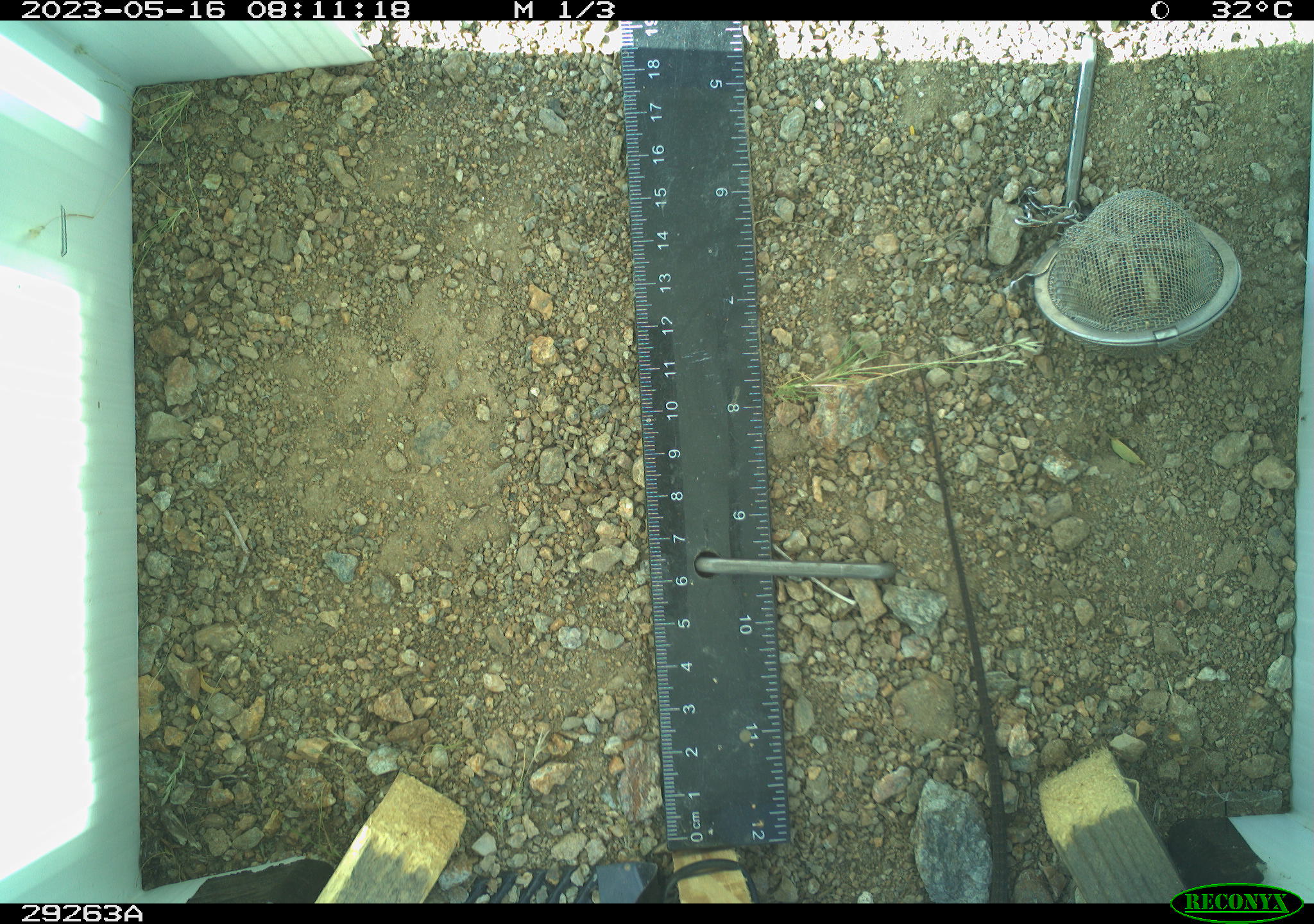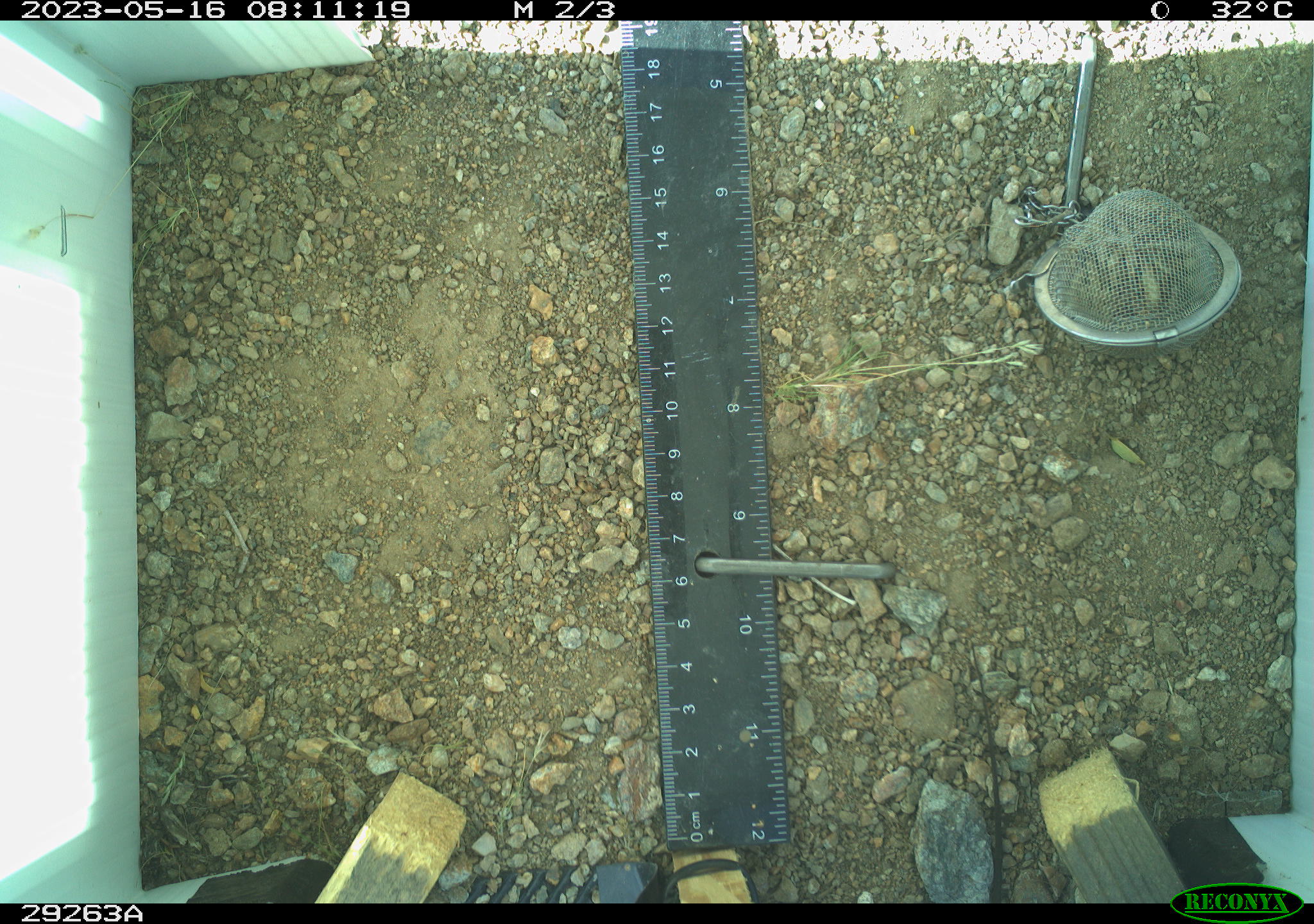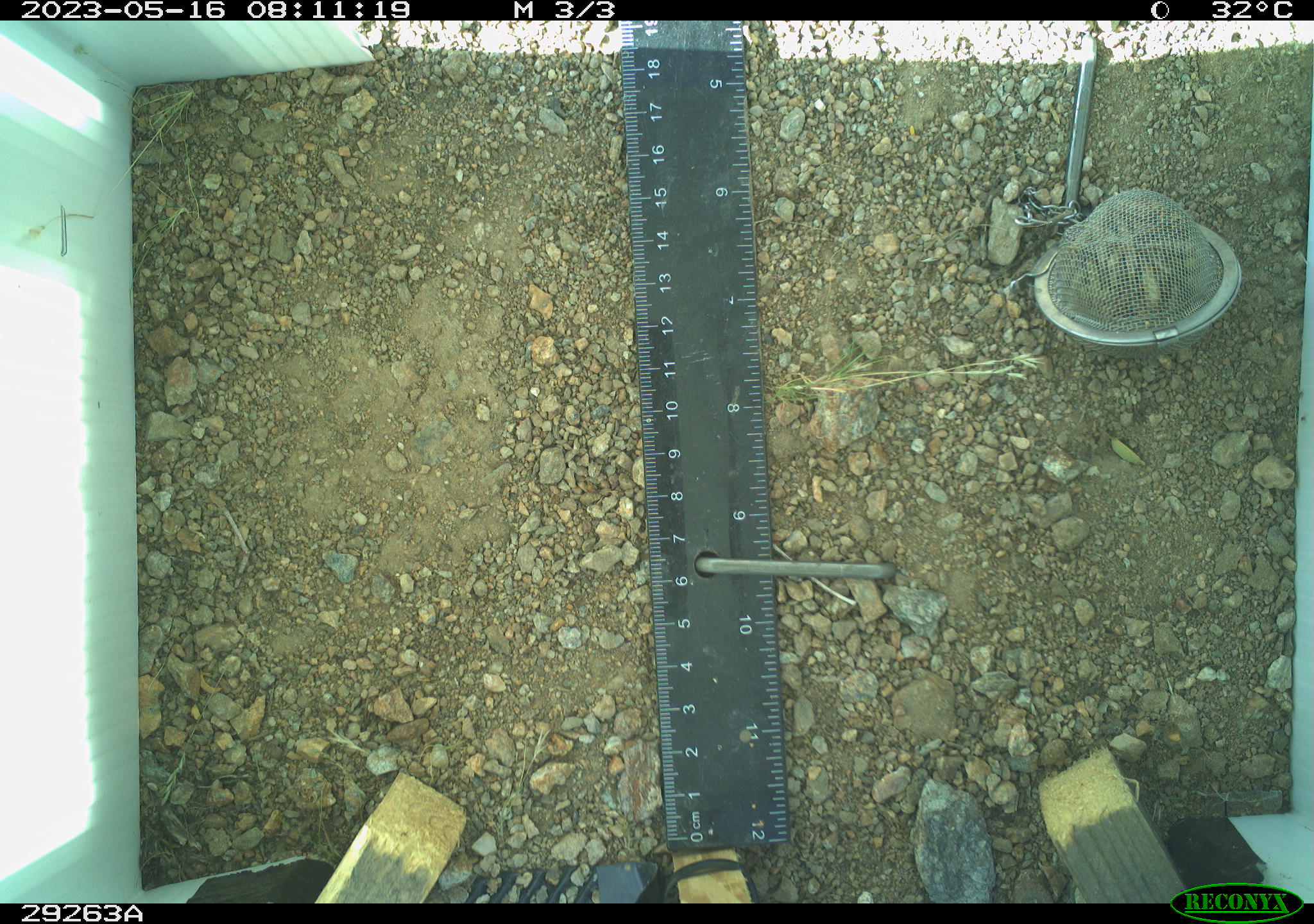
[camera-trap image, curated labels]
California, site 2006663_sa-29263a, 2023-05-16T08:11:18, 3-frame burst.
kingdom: Animalia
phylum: Chordata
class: Reptilia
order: Squamata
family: Teiidae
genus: Aspidoscelis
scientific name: Aspidoscelis tigris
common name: western whiptail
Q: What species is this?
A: Western whiptail (Aspidoscelis tigris).